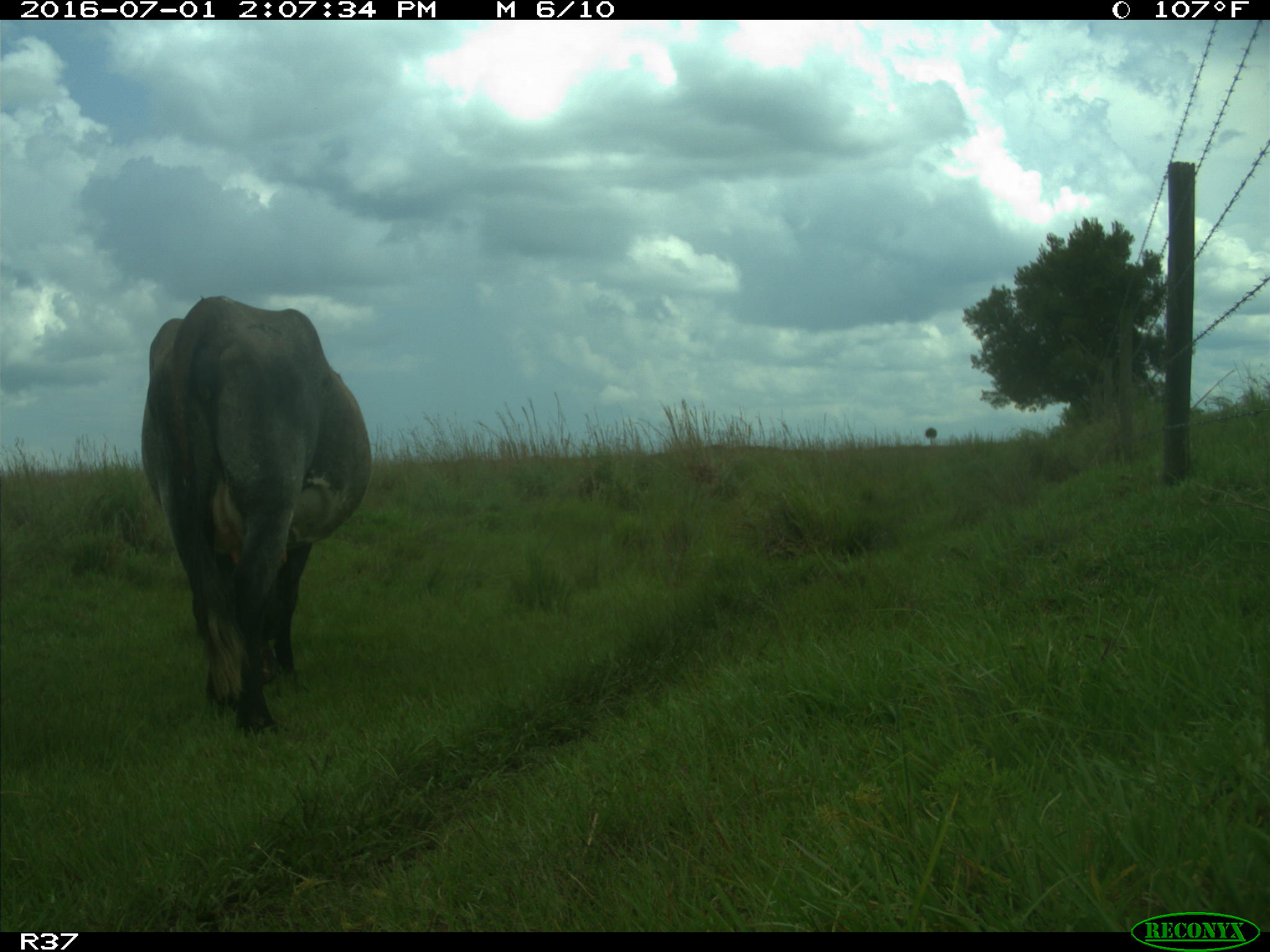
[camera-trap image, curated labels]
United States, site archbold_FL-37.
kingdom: Animalia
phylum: Chordata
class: Mammalia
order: Artiodactyla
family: Bovidae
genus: Bos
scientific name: Bos taurus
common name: domestic cow